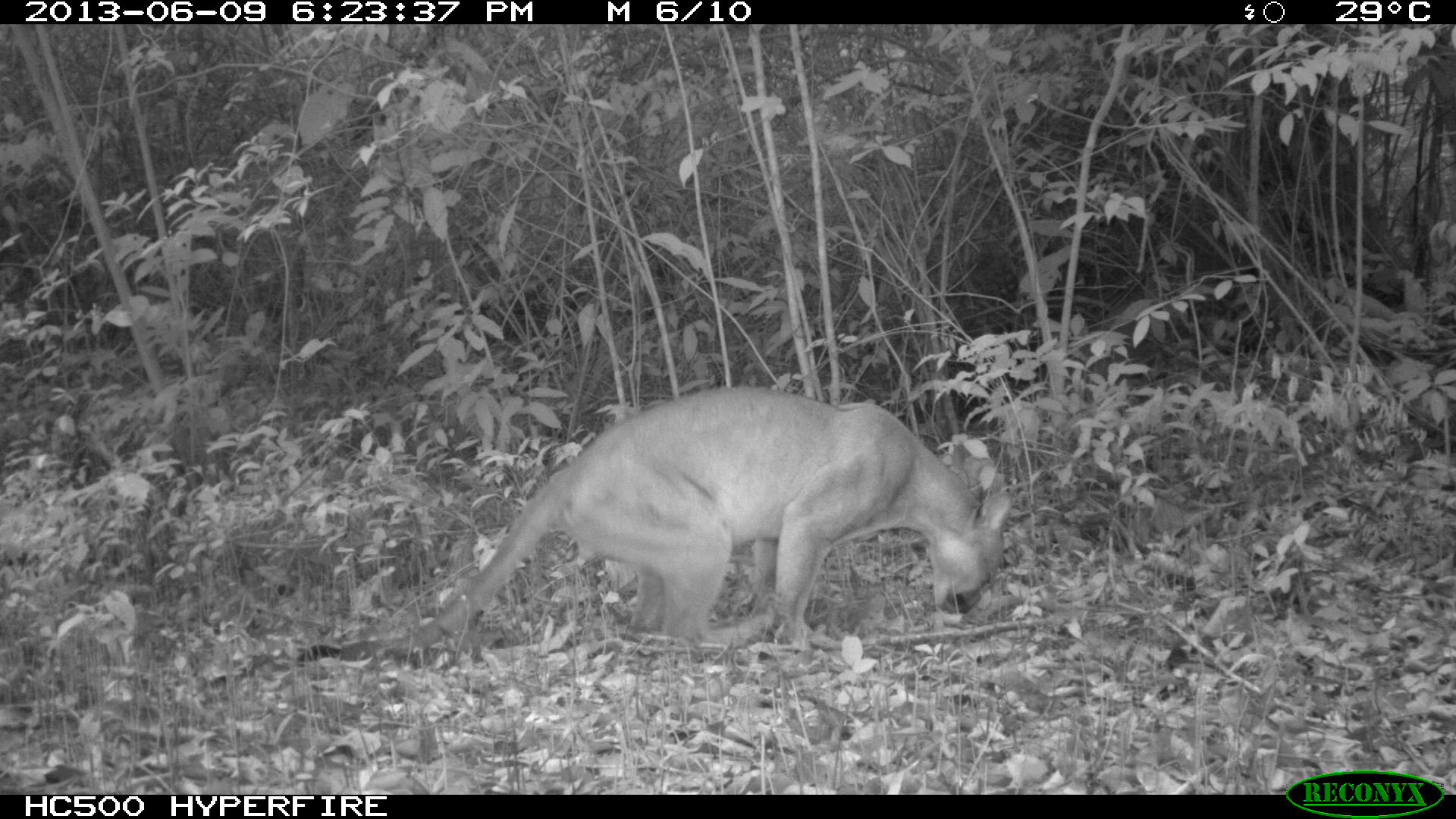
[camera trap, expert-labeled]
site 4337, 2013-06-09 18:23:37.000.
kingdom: Animalia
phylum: Chordata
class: Mammalia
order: Carnivora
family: Felidae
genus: Puma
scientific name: Puma concolor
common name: mountain lion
Puma concolor (mountain lion), count 1, sex male.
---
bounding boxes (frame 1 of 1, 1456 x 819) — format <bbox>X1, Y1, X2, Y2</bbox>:
puma concolor: <bbox>290, 388, 1011, 663</bbox>